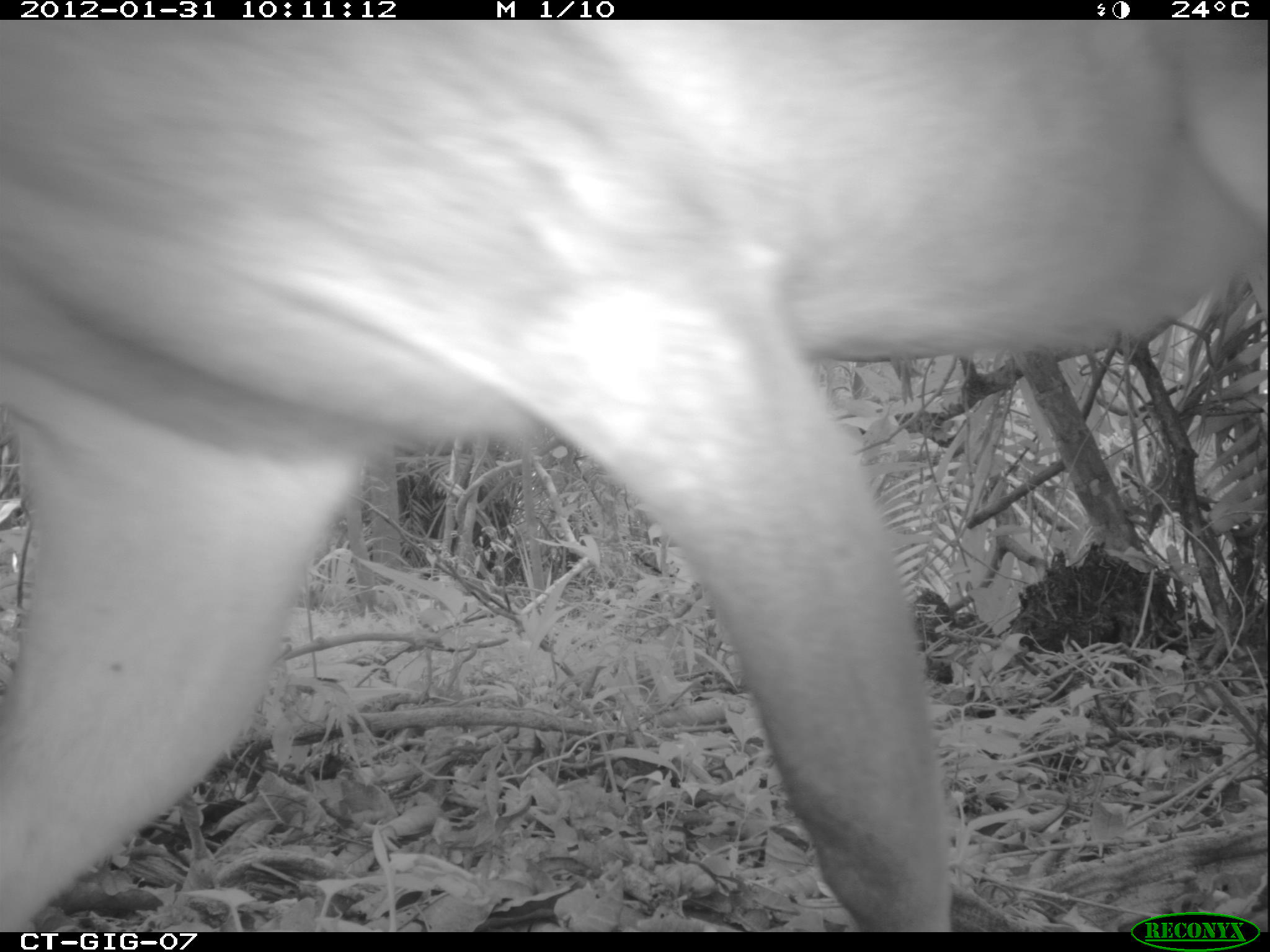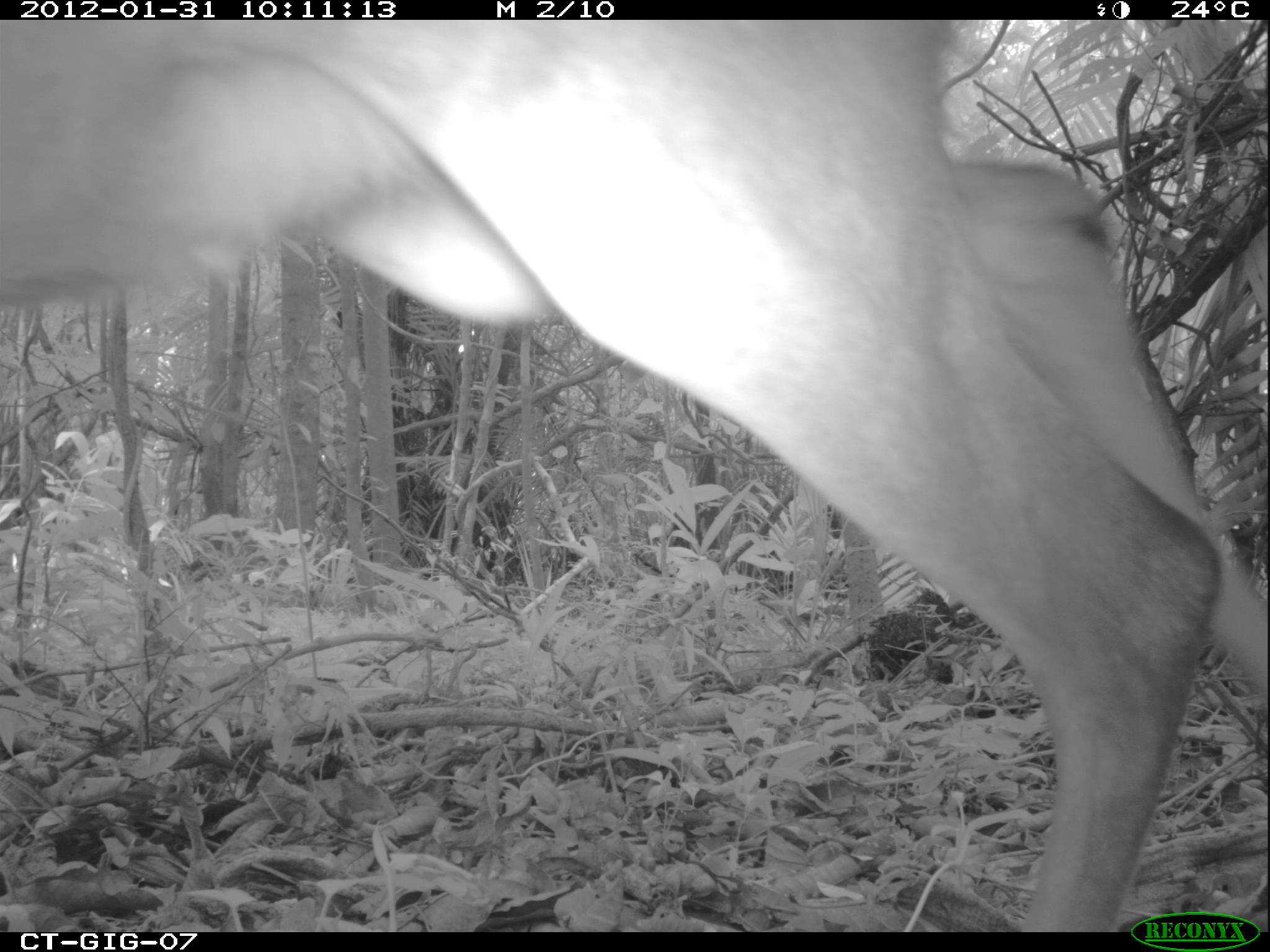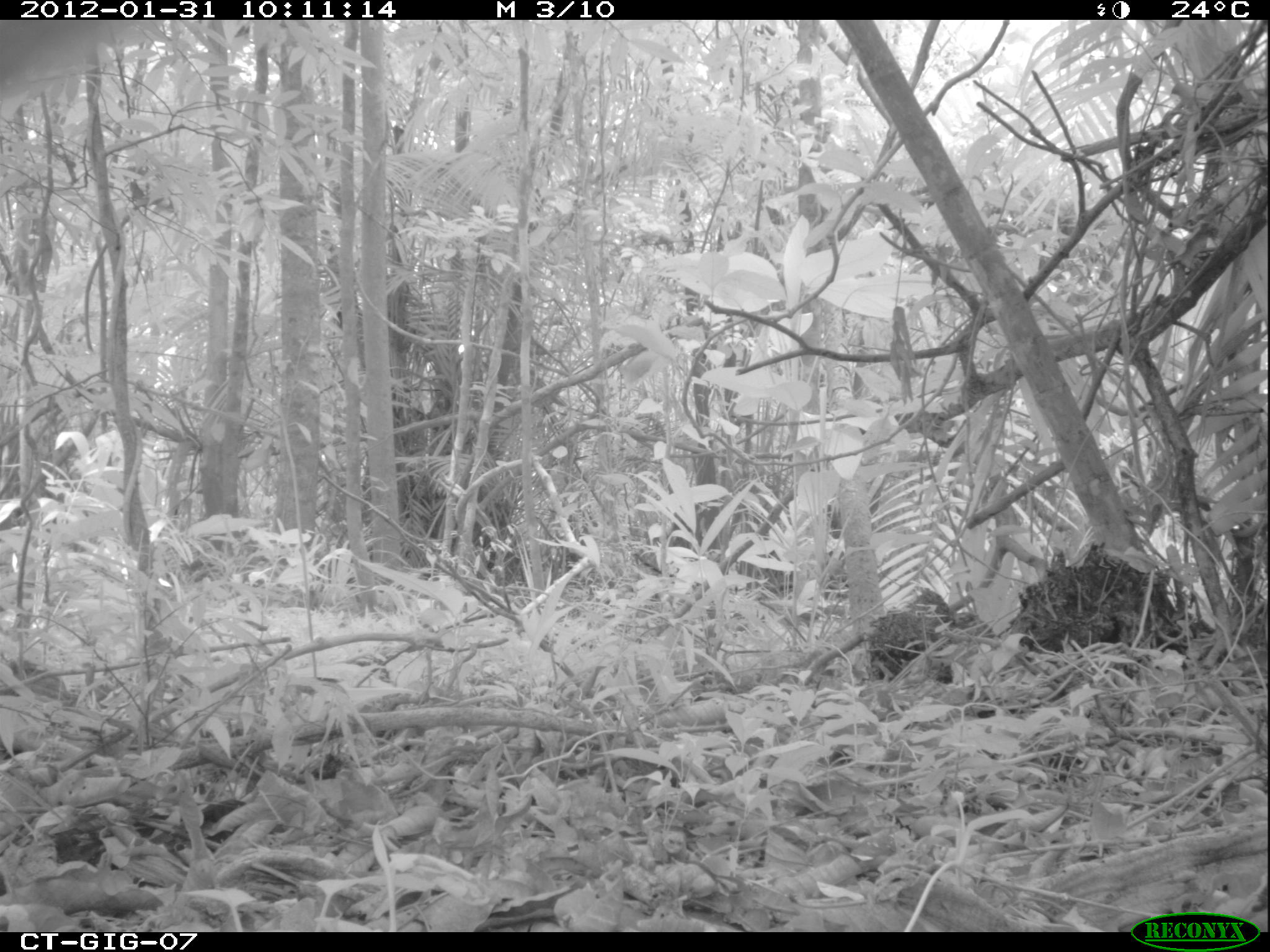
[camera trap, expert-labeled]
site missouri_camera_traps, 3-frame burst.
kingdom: Animalia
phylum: Chordata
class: Mammalia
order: Artiodactyla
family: Cervidae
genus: Odocoileus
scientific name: Odocoileus virginianus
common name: white-tailed deer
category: white tailed deer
White tailed deer (white-tailed deer) (Odocoileus virginianus). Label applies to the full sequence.